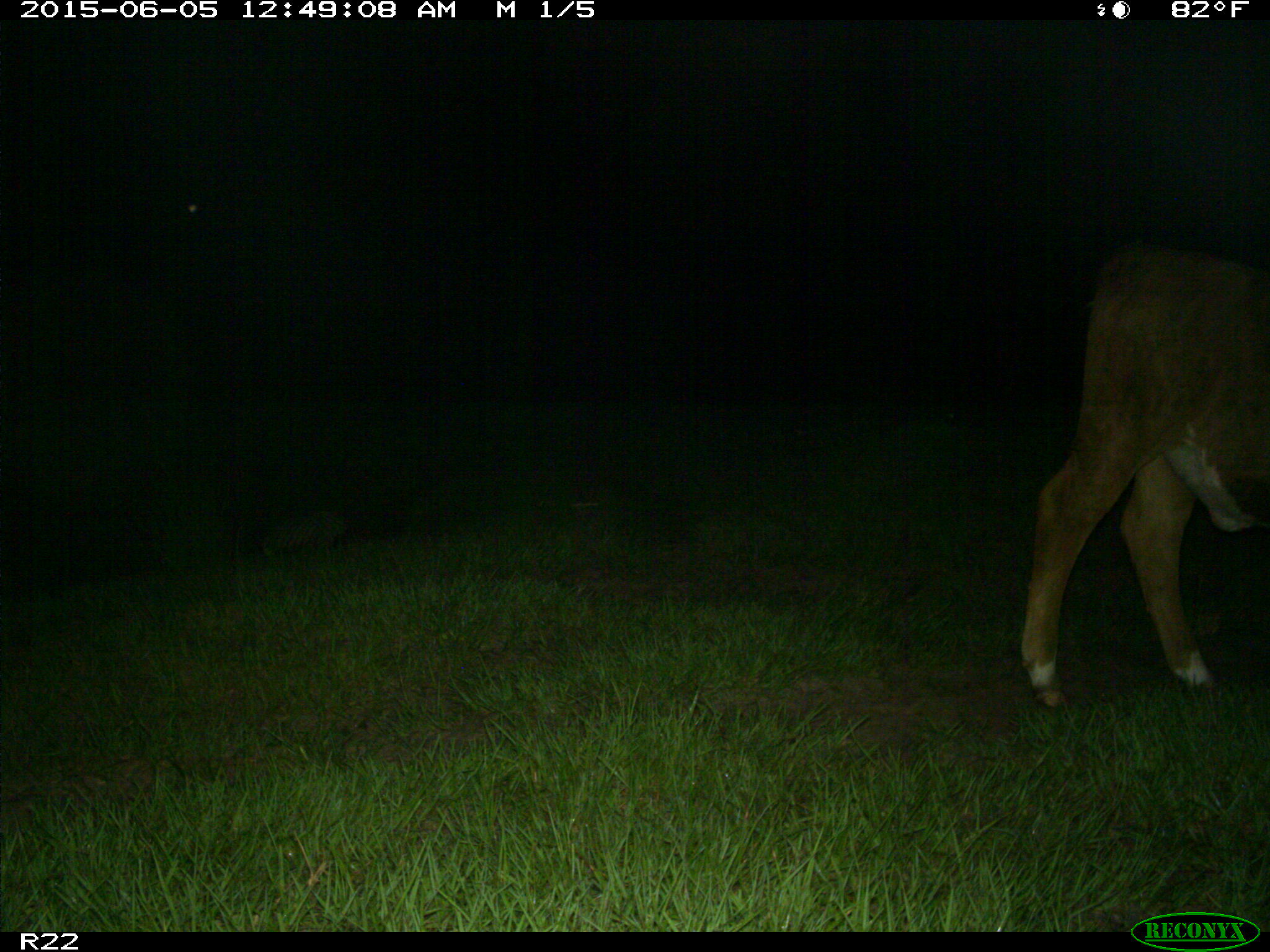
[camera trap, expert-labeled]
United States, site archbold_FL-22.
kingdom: Animalia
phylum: Chordata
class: Mammalia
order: Artiodactyla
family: Bovidae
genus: Bos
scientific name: Bos taurus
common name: domestic cow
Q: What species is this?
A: Bos taurus (domestic cow).